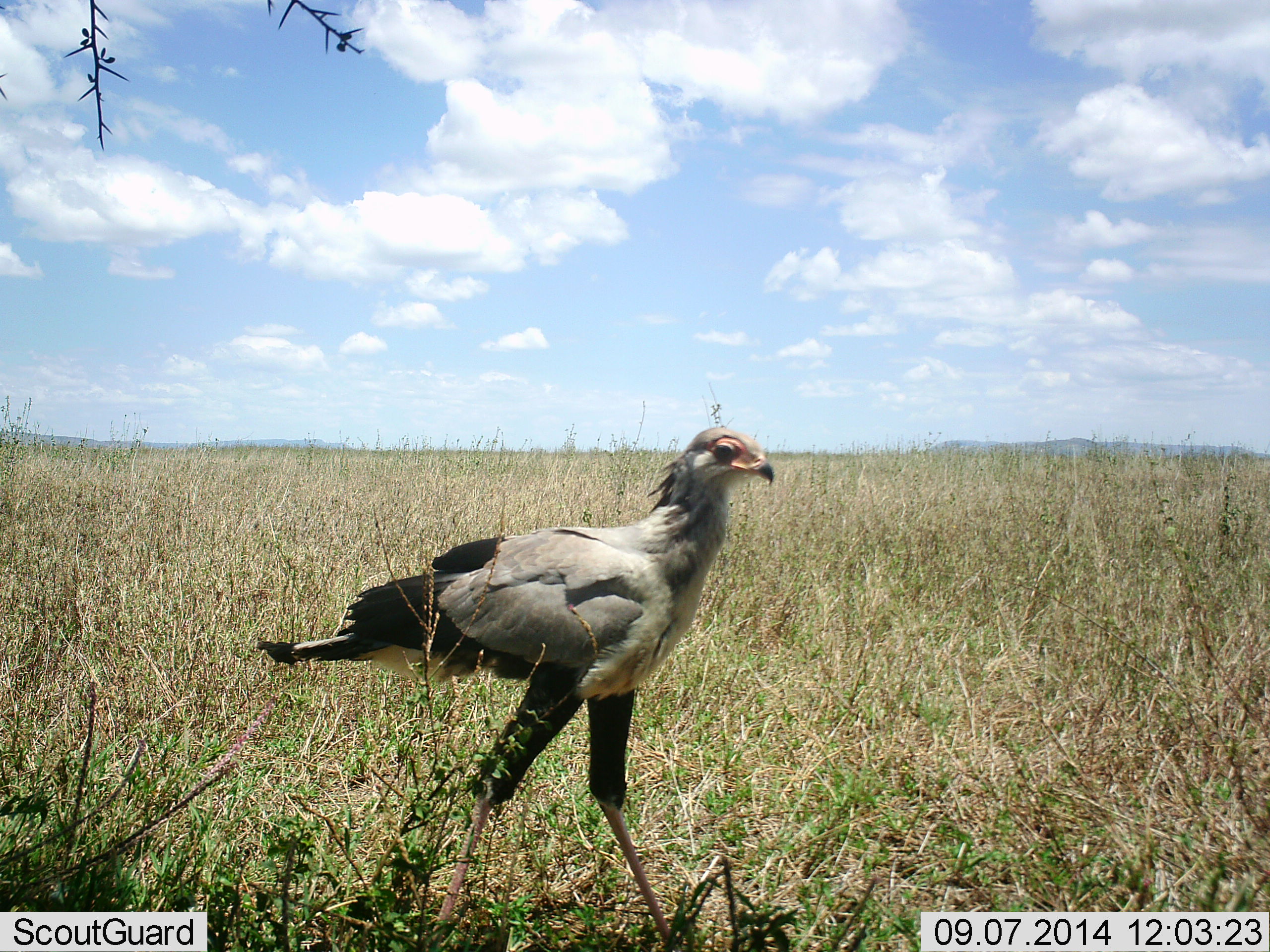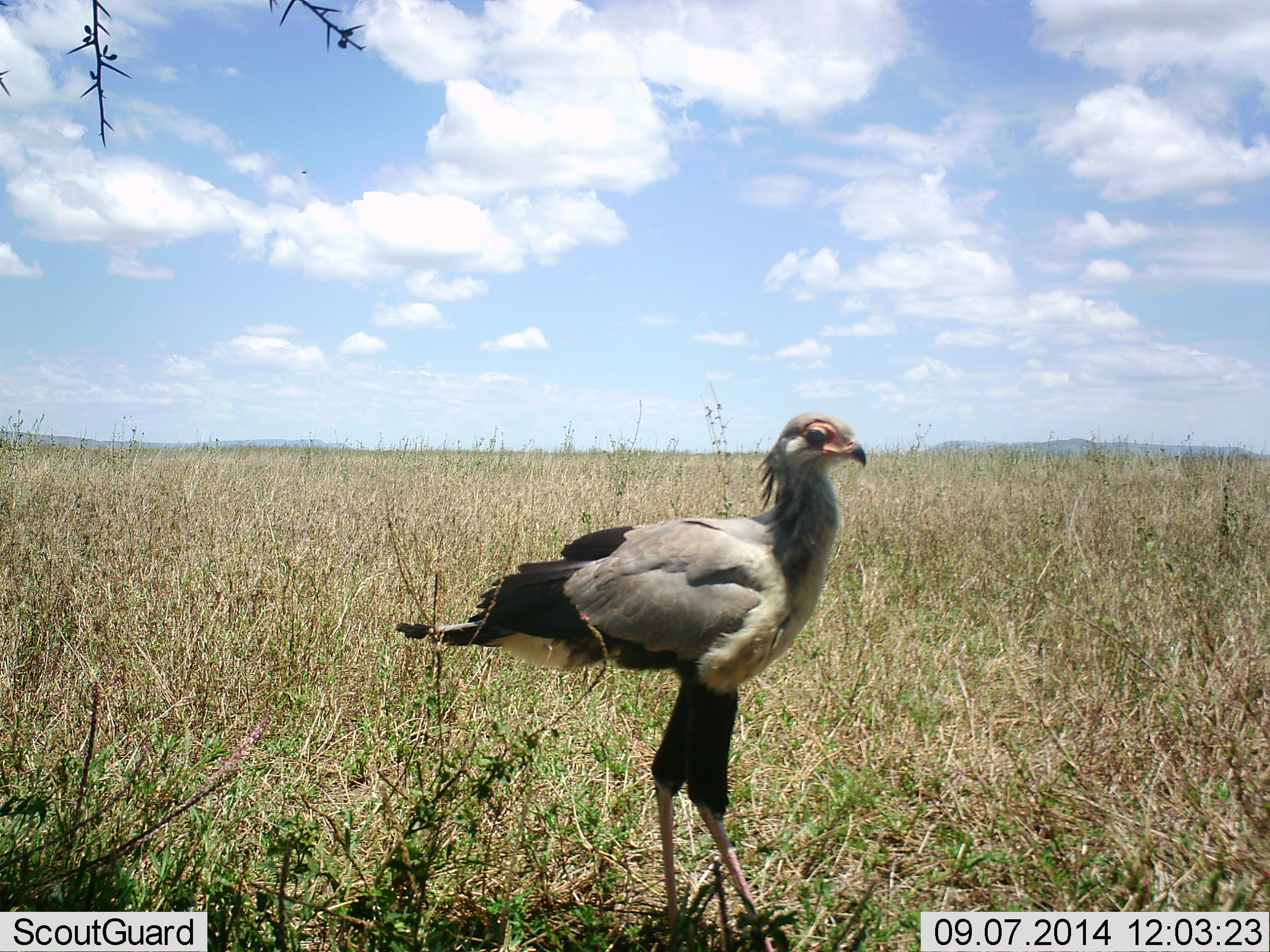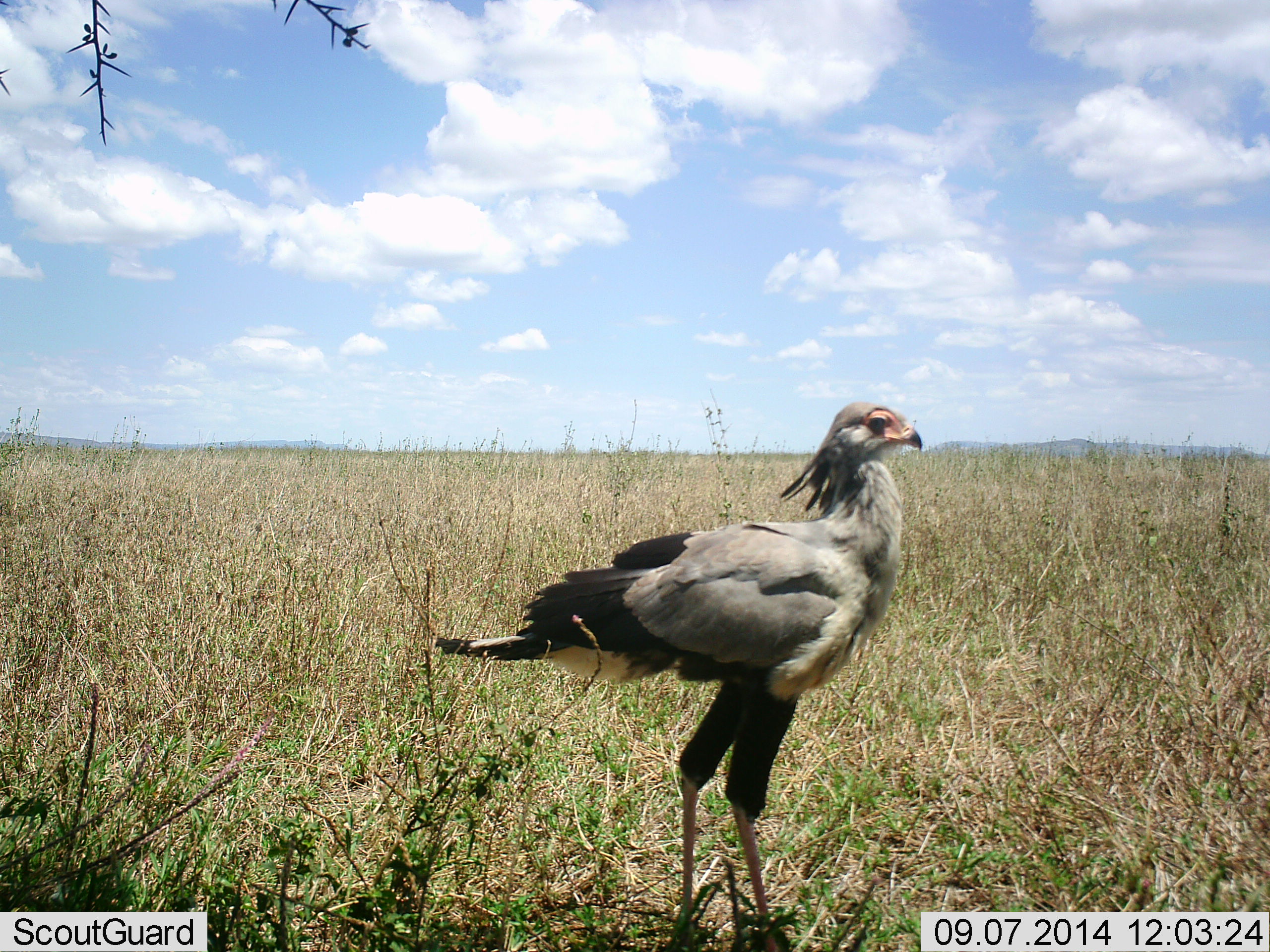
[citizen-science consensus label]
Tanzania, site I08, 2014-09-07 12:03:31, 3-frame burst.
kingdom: Animalia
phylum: Chordata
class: Aves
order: Accipitriformes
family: Sagittariidae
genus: Sagittarius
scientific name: Sagittarius serpentarius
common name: secretary bird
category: secretarybird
Secretarybird (secretary bird) (Sagittarius serpentarius), count 1. Behavior (volunteer vote fractions): standing 30%, resting 0%, moving 80%, interacting 0%. Young present (vote fraction): 0%. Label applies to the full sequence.